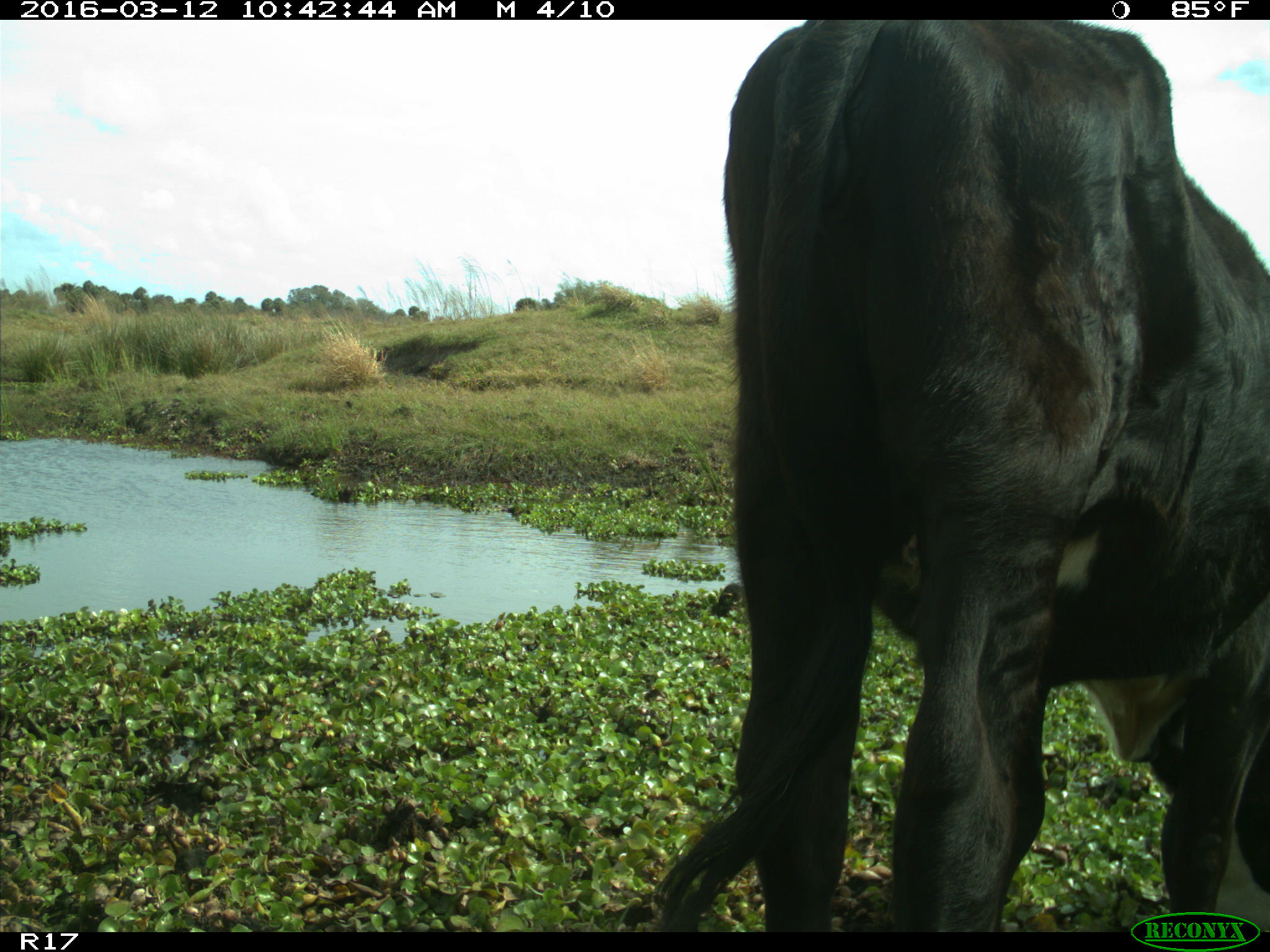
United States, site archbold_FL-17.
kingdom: Animalia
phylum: Chordata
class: Mammalia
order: Artiodactyla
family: Bovidae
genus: Bos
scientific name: Bos taurus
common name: domestic cow